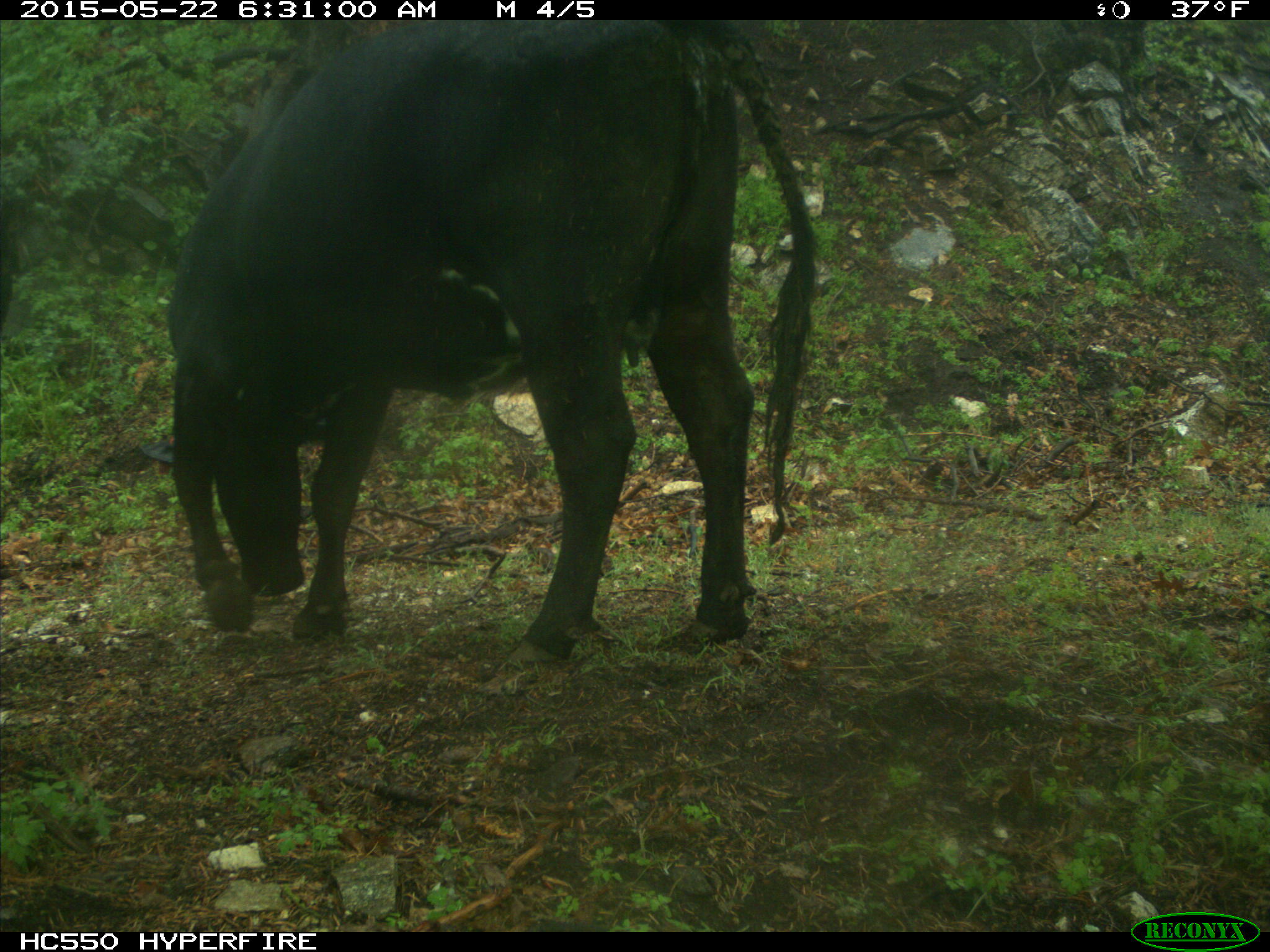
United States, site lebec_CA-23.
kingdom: Animalia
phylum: Chordata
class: Mammalia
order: Artiodactyla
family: Bovidae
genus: Bos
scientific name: Bos taurus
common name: domestic cow